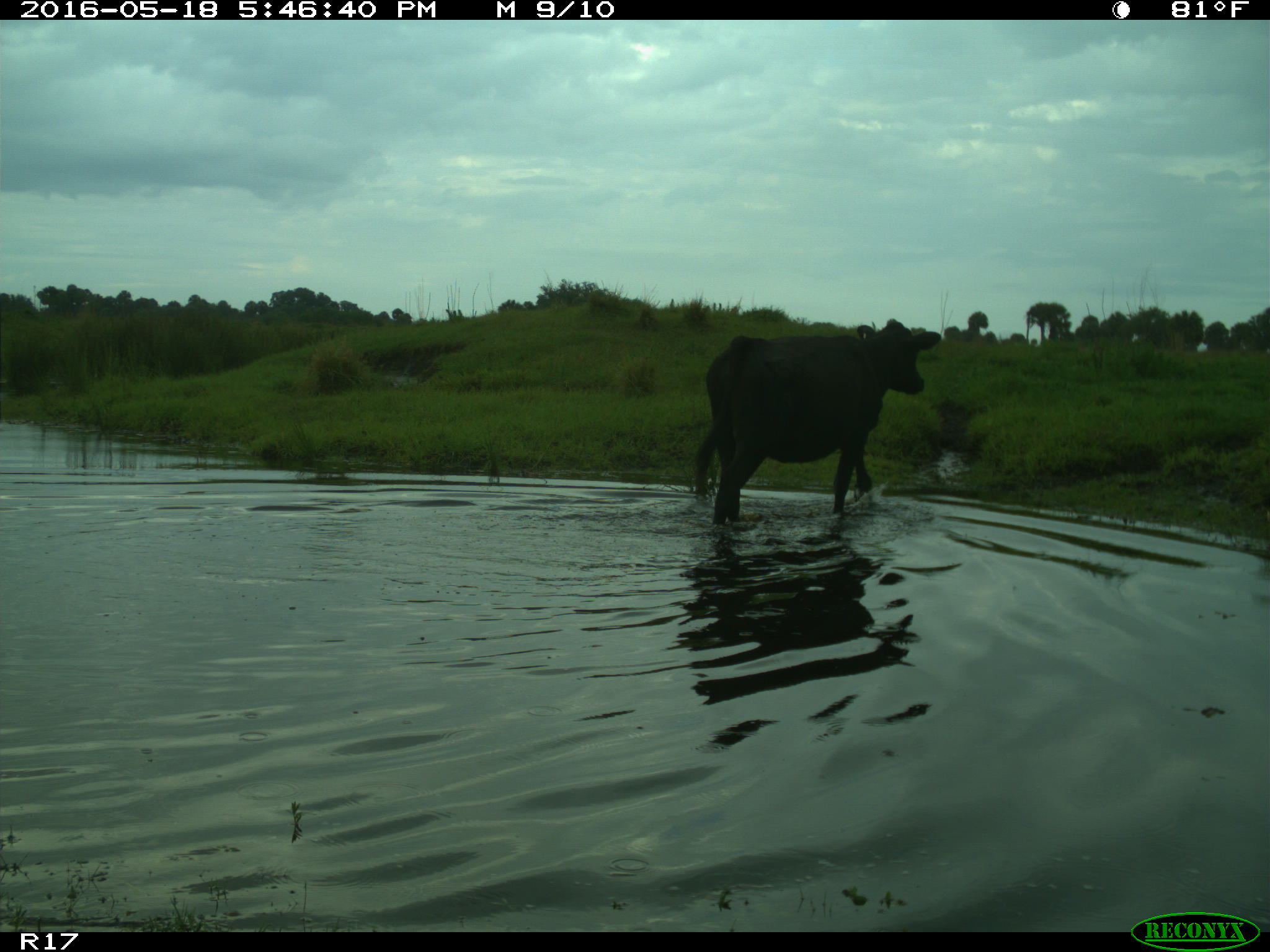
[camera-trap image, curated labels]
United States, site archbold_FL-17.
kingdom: Animalia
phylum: Chordata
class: Mammalia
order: Artiodactyla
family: Bovidae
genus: Bos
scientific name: Bos taurus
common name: domestic cow